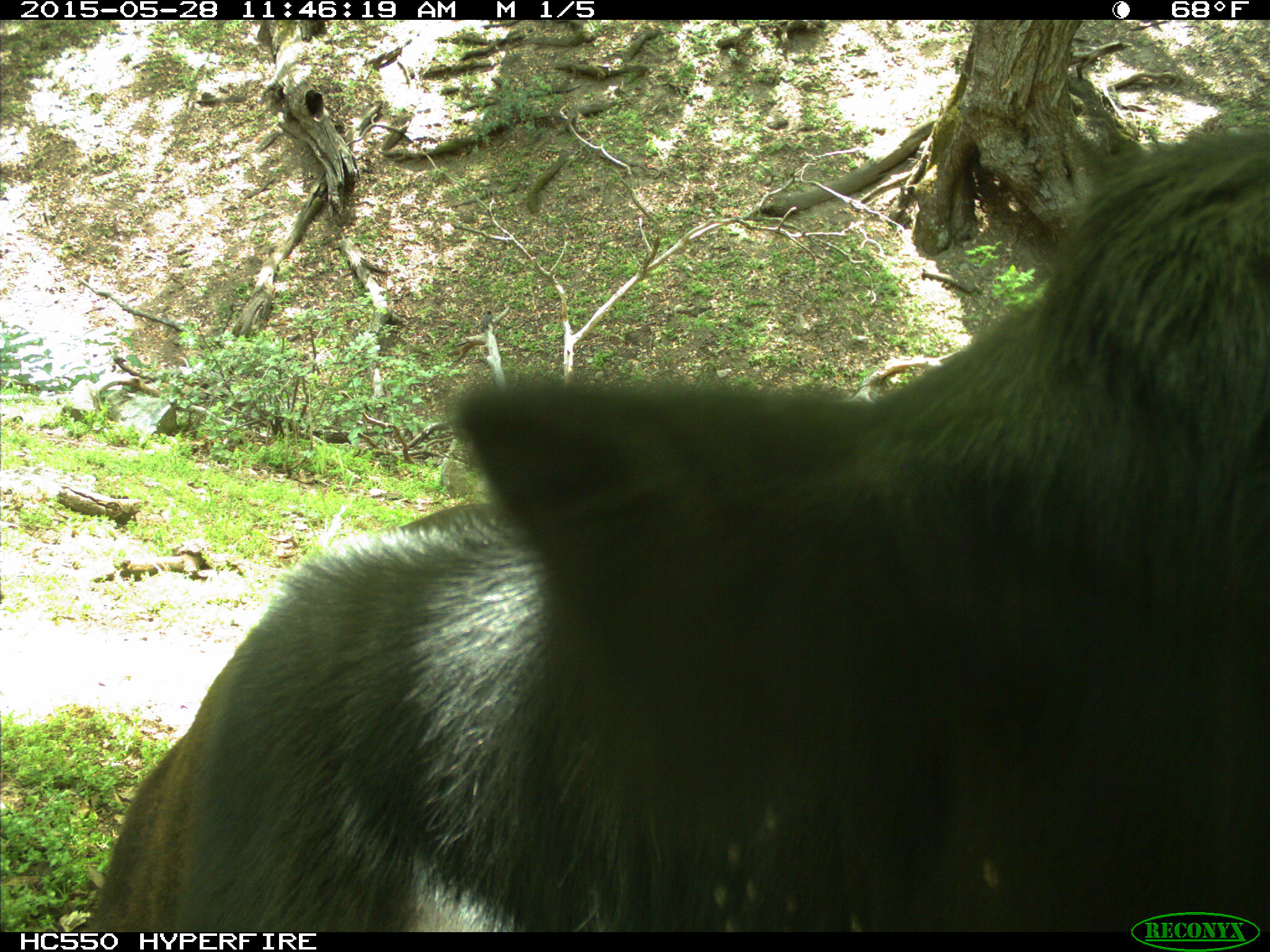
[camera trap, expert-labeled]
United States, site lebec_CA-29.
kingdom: Animalia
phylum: Chordata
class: Mammalia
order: Artiodactyla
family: Bovidae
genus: Bos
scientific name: Bos taurus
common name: domestic cow